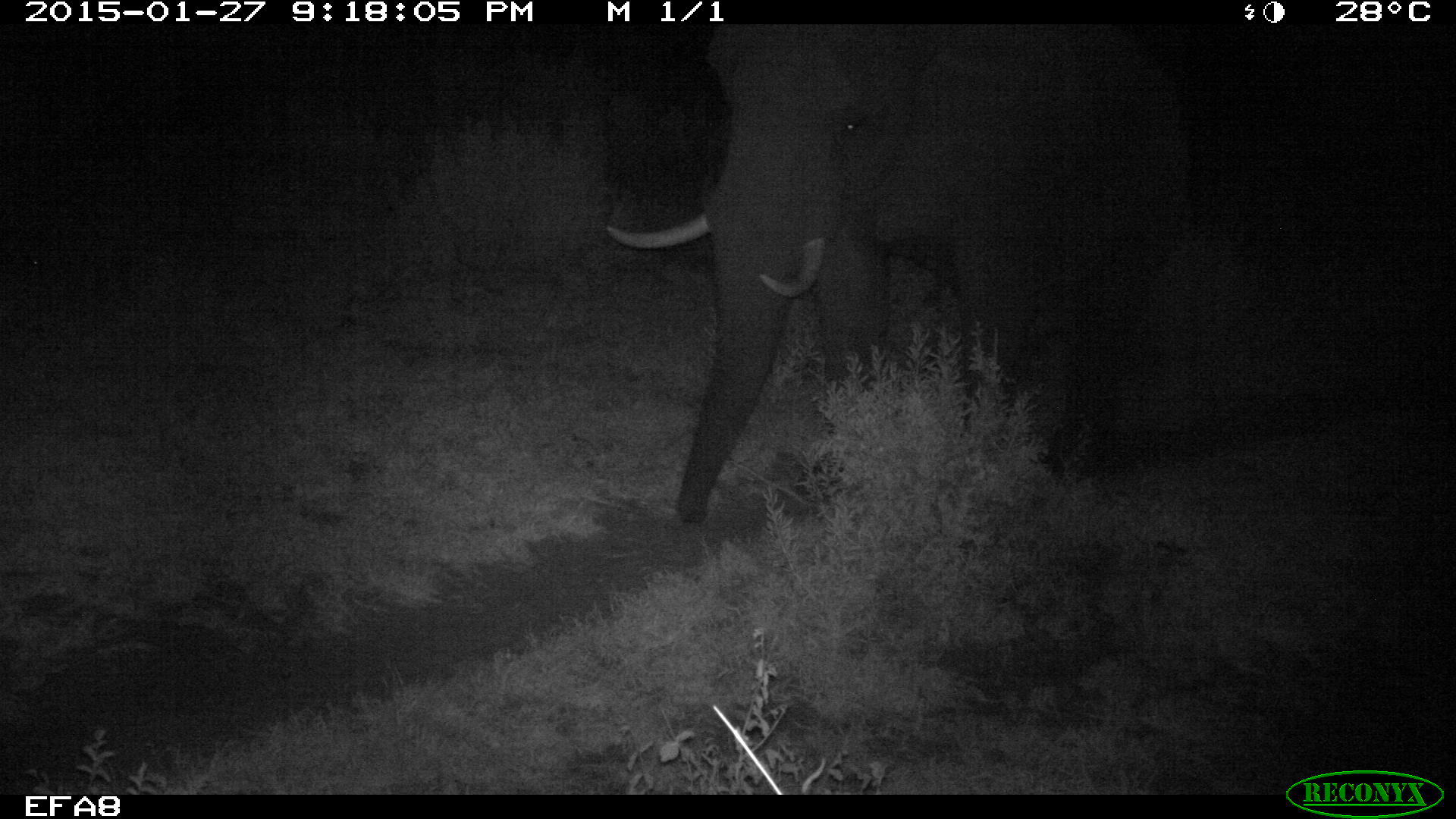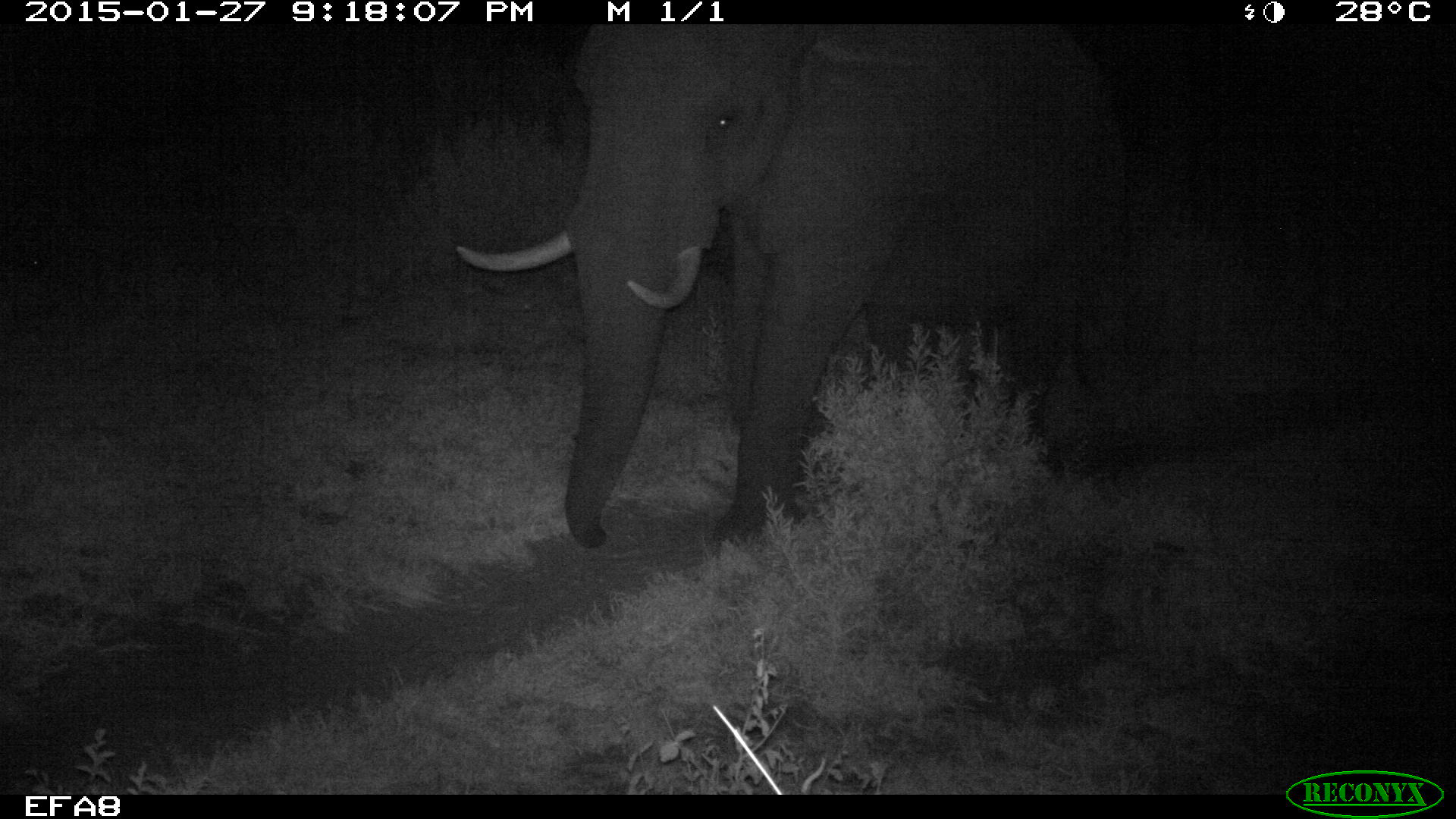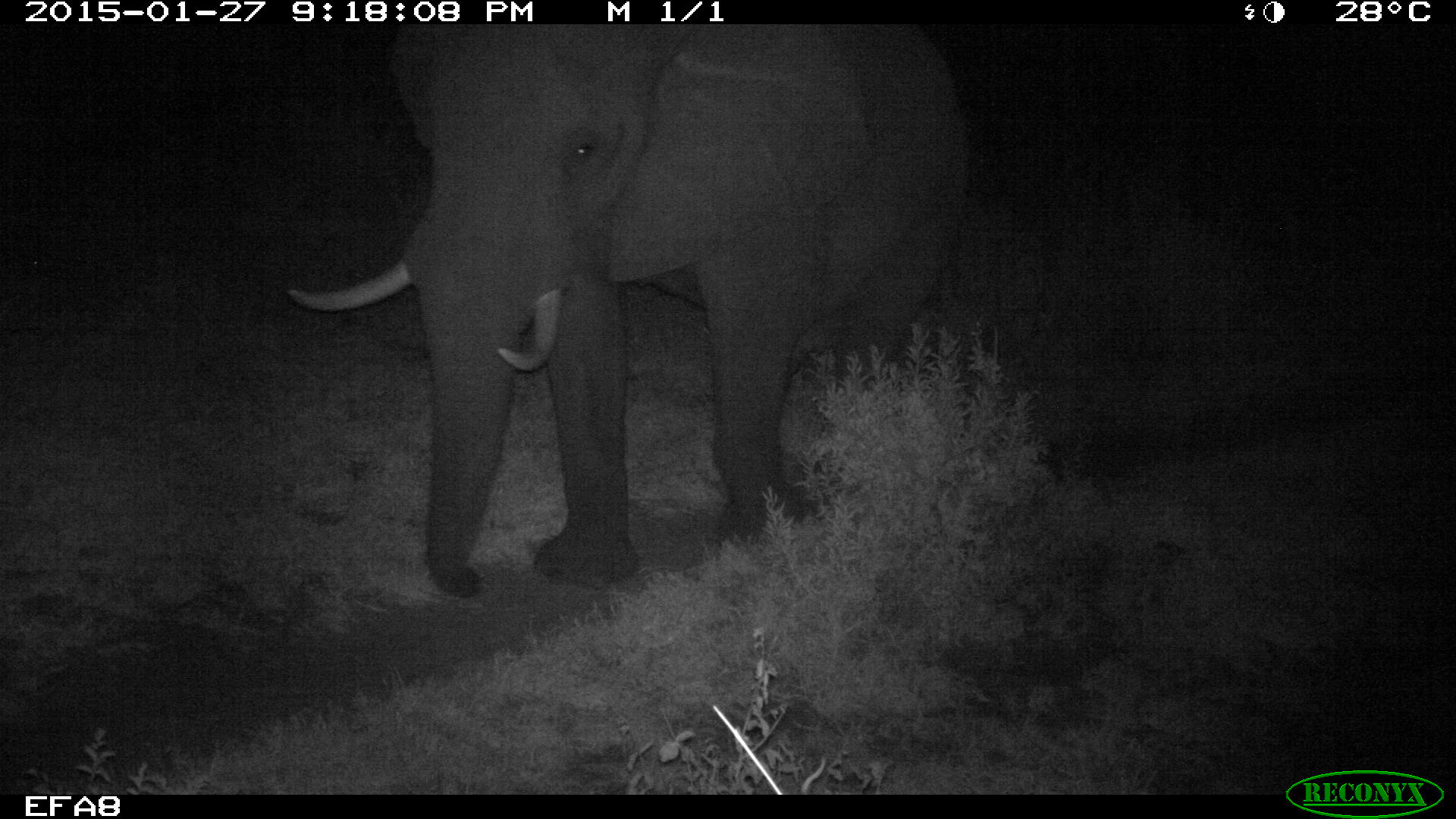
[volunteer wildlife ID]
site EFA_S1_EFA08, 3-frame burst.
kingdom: Animalia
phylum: Chordata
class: Mammalia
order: Proboscidea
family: Elephantidae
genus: Loxodonta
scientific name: Loxodonta africana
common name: african bush elephant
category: elephant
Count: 1.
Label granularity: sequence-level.